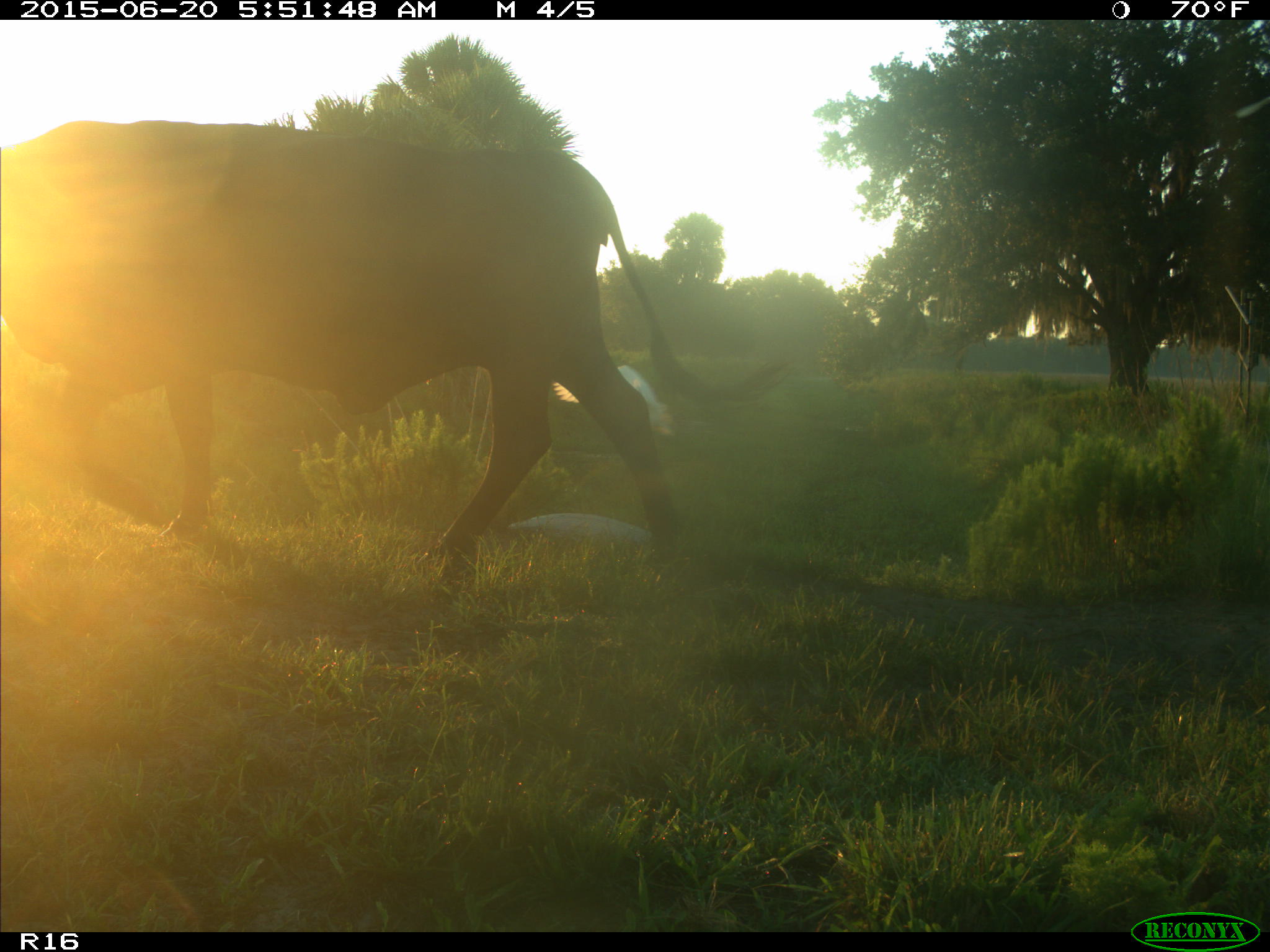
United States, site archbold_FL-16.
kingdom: Animalia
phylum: Chordata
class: Mammalia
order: Artiodactyla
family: Bovidae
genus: Bos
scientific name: Bos taurus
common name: domestic cow